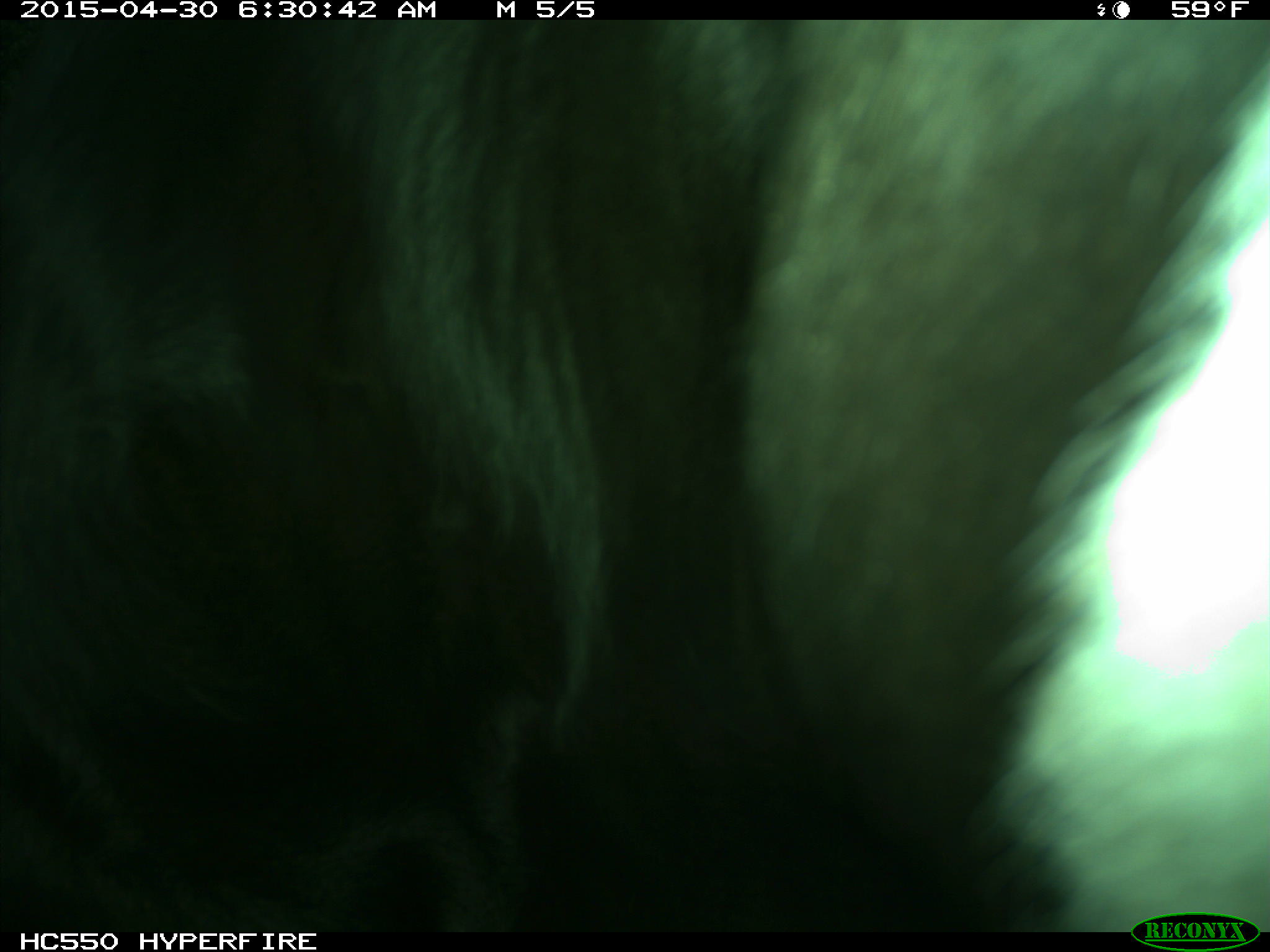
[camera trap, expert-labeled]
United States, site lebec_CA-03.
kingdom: Animalia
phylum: Chordata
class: Mammalia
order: Artiodactyla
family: Bovidae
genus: Bos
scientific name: Bos taurus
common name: domestic cow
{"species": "Bos taurus (domestic cow)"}